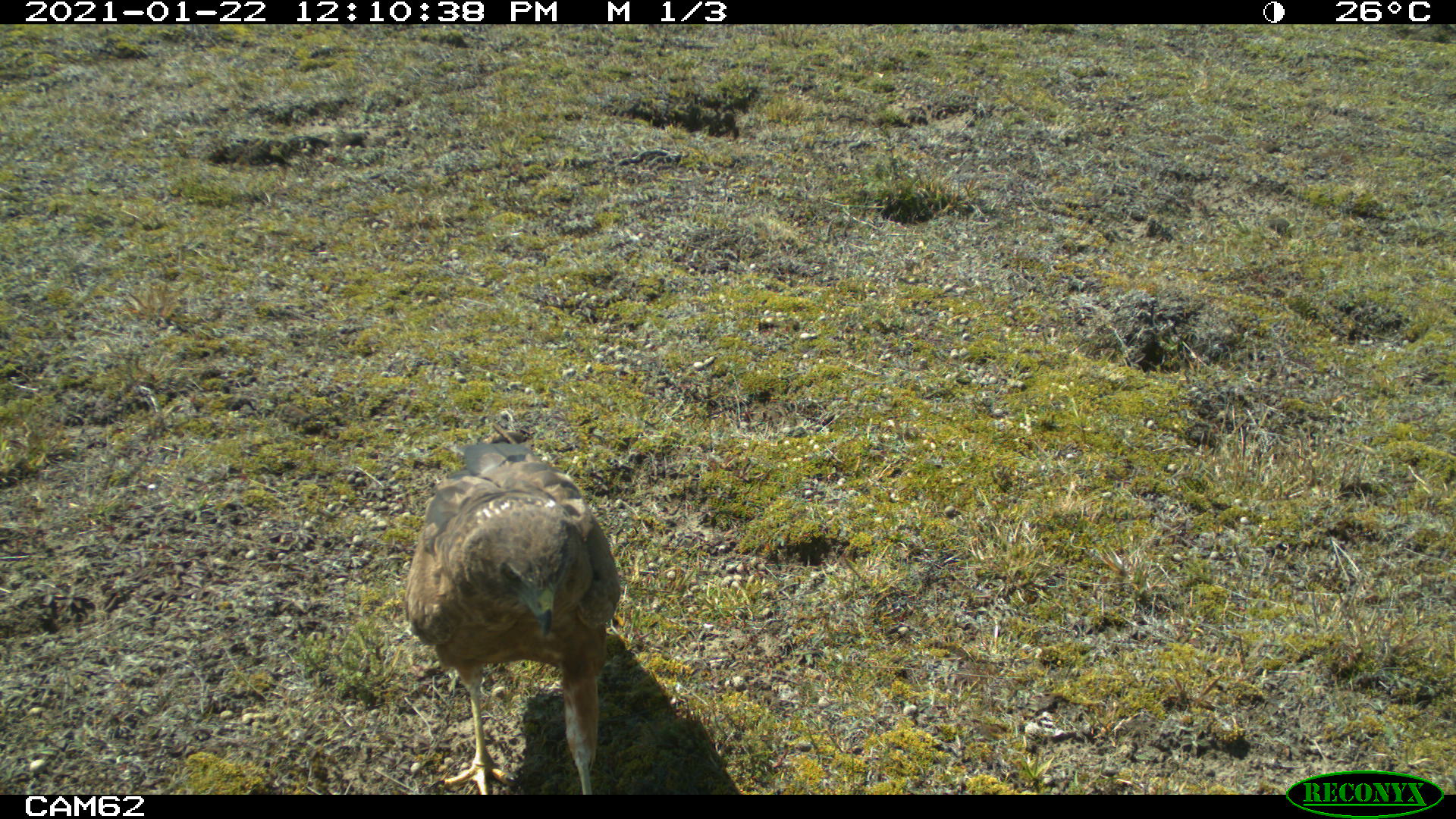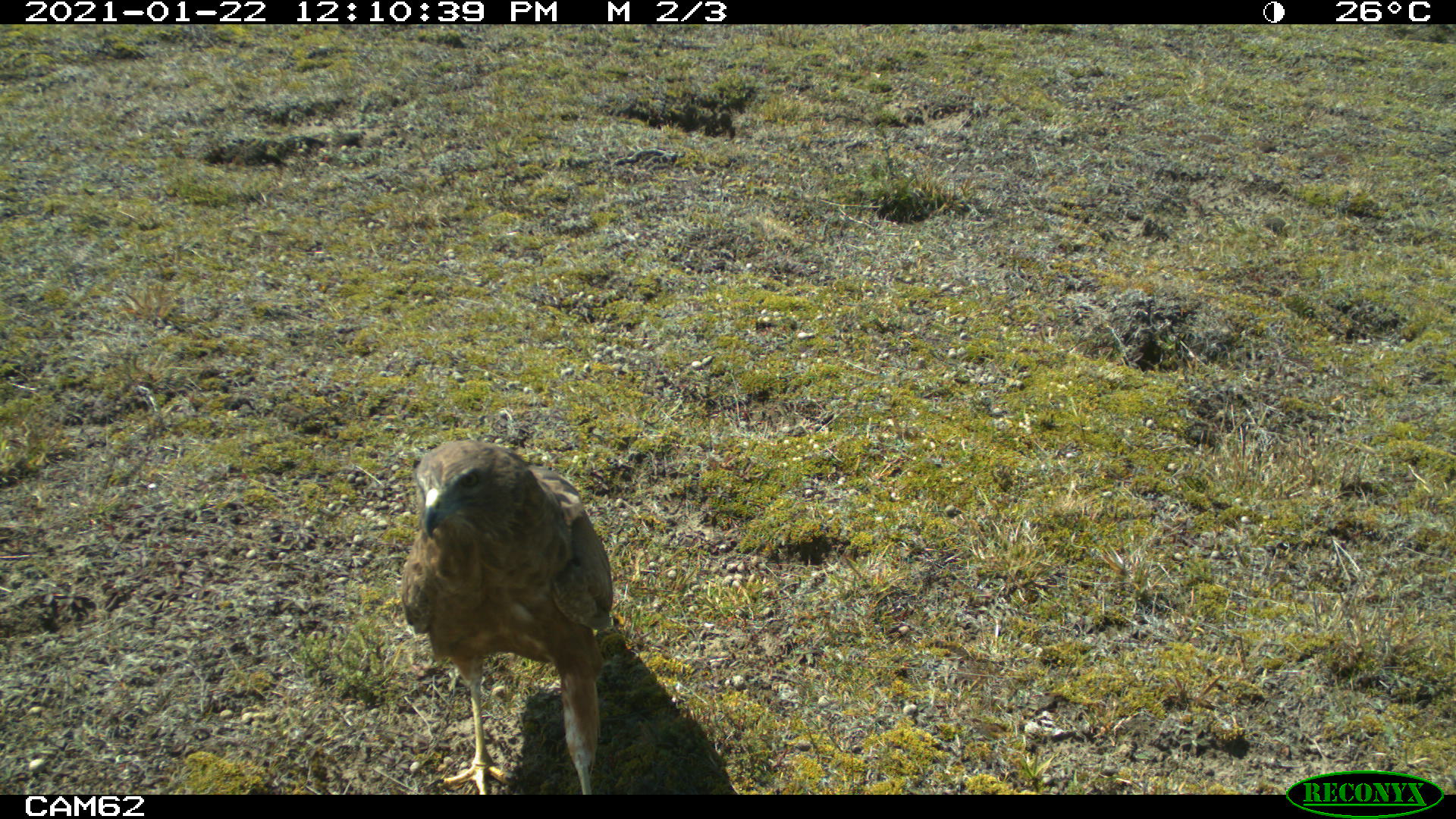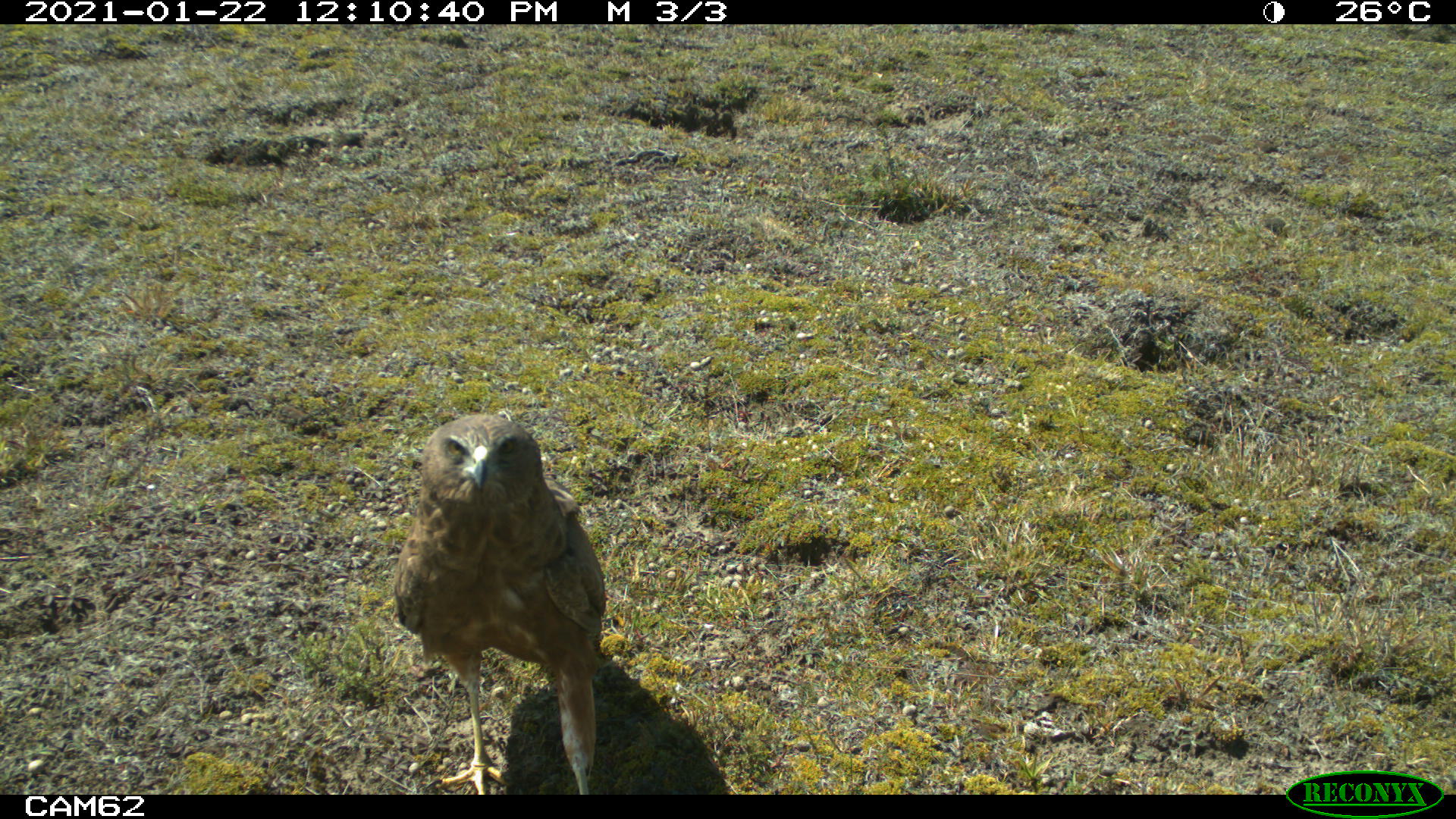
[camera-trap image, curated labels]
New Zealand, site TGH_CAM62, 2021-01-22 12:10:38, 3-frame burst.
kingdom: Animalia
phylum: Chordata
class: Aves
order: Accipitriformes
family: Accipitridae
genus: Circus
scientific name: Circus approximans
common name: swamp harrier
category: harrier